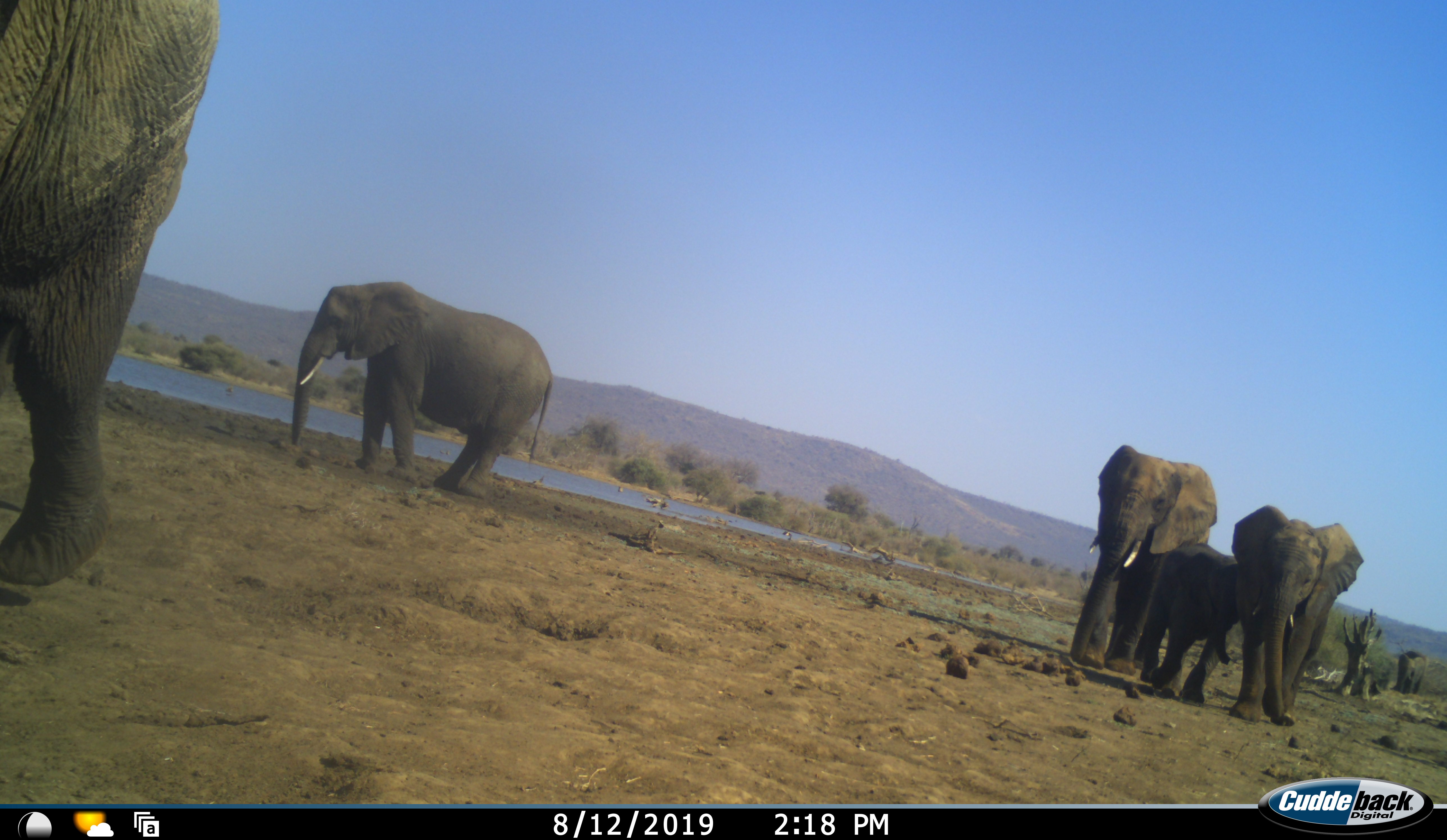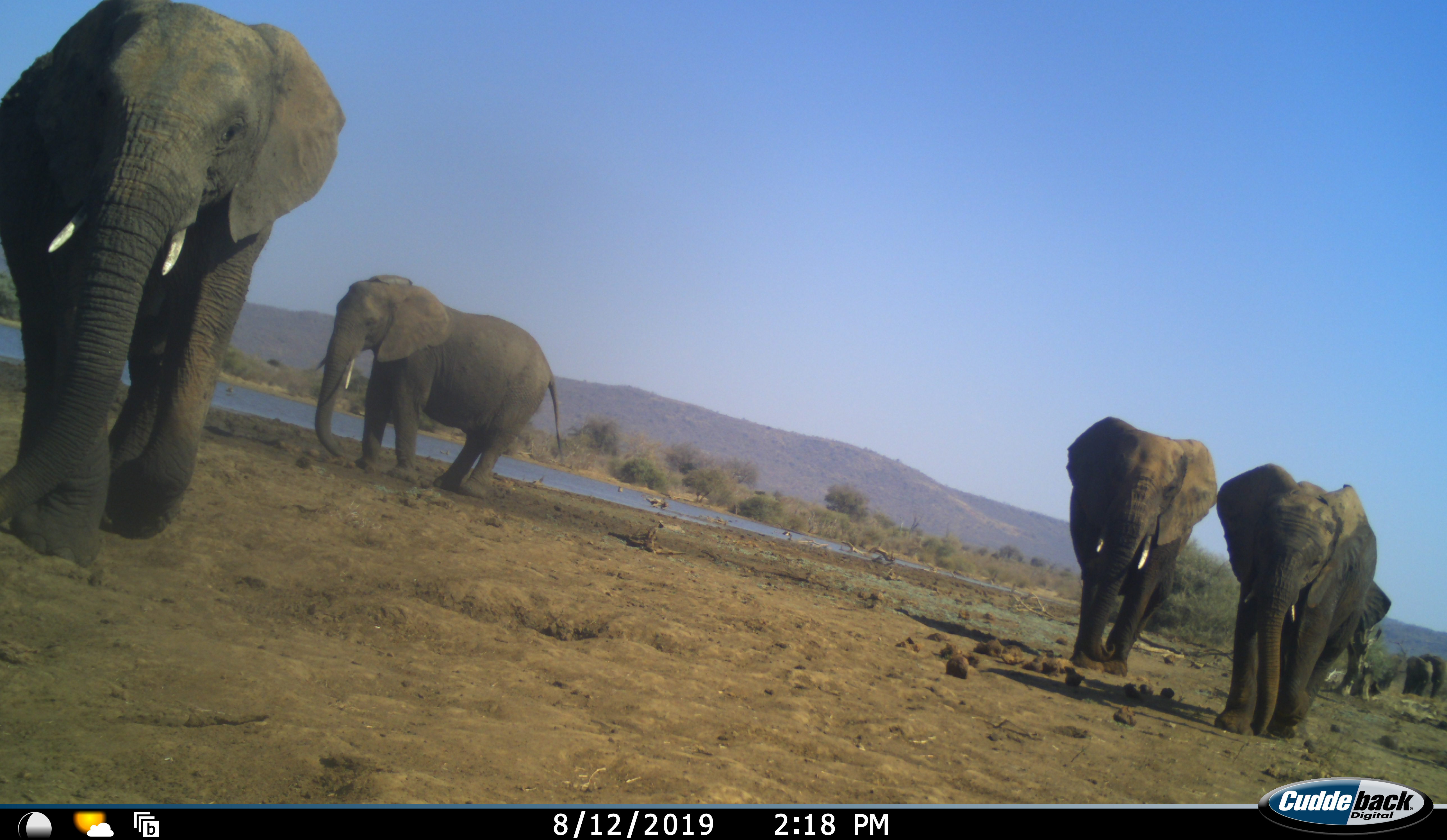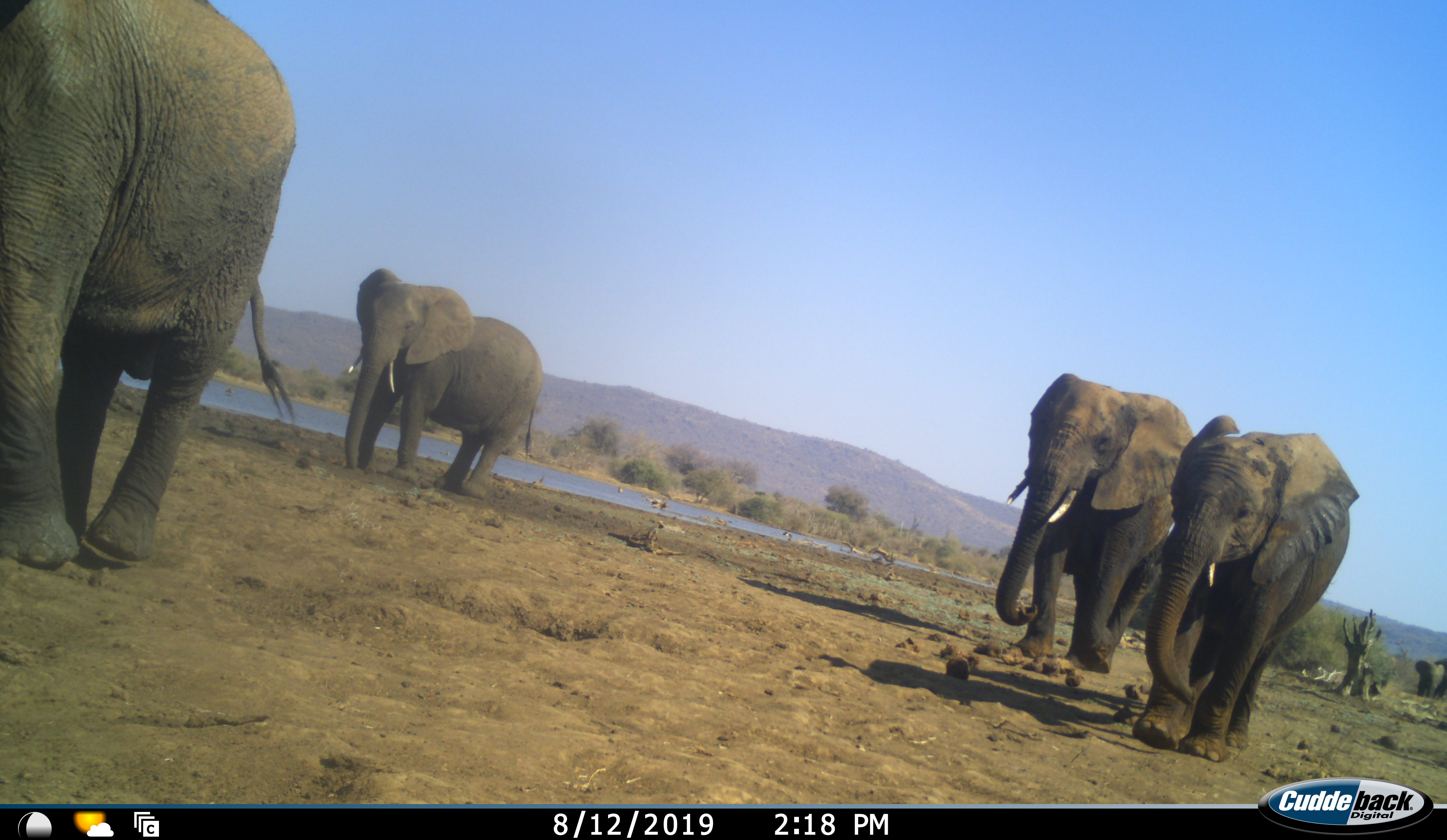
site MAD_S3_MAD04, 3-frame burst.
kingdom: Animalia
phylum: Chordata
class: Mammalia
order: Proboscidea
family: Elephantidae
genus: Loxodonta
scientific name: Loxodonta africana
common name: african bush elephant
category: elephant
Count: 6.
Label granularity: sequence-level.